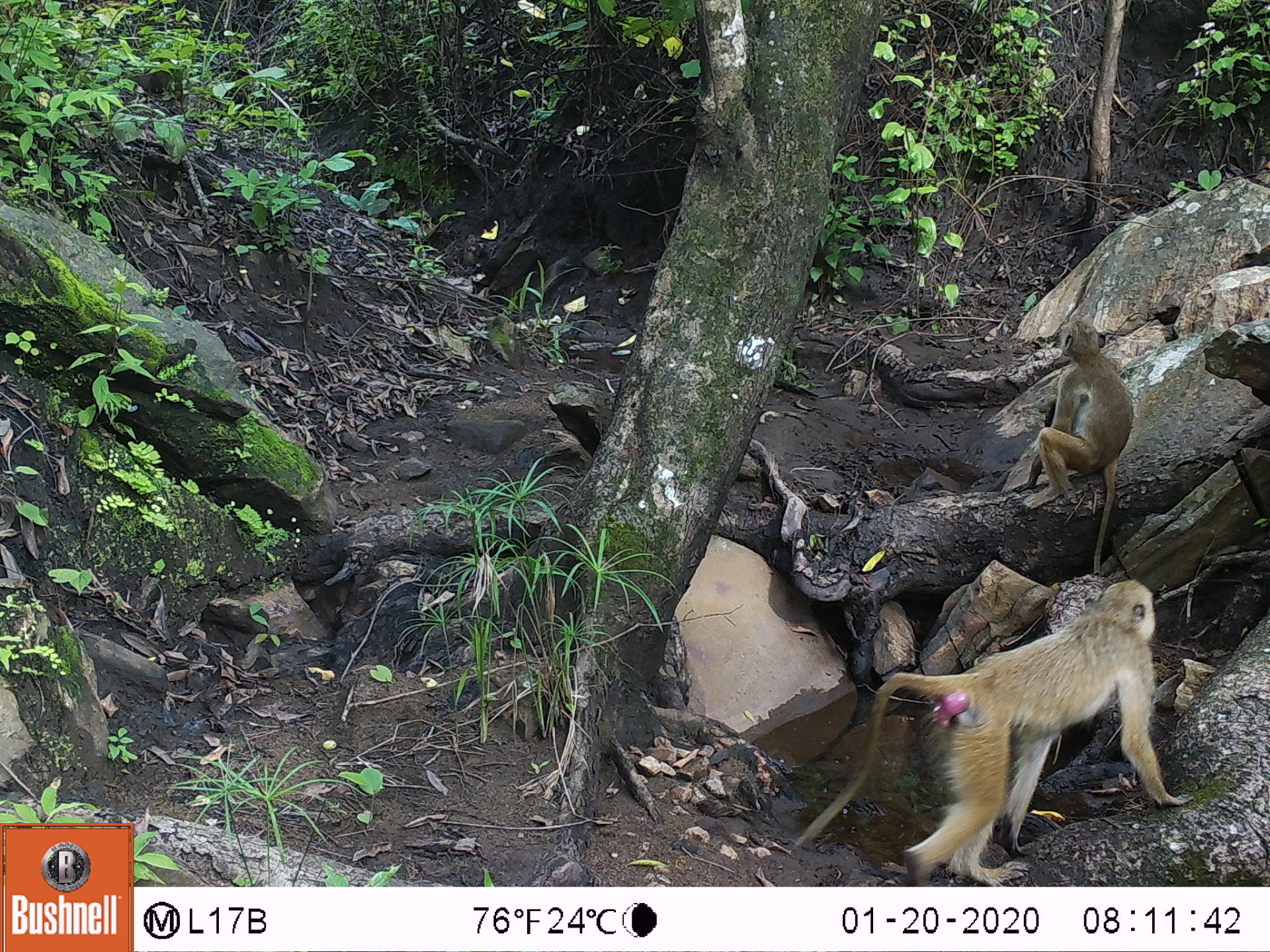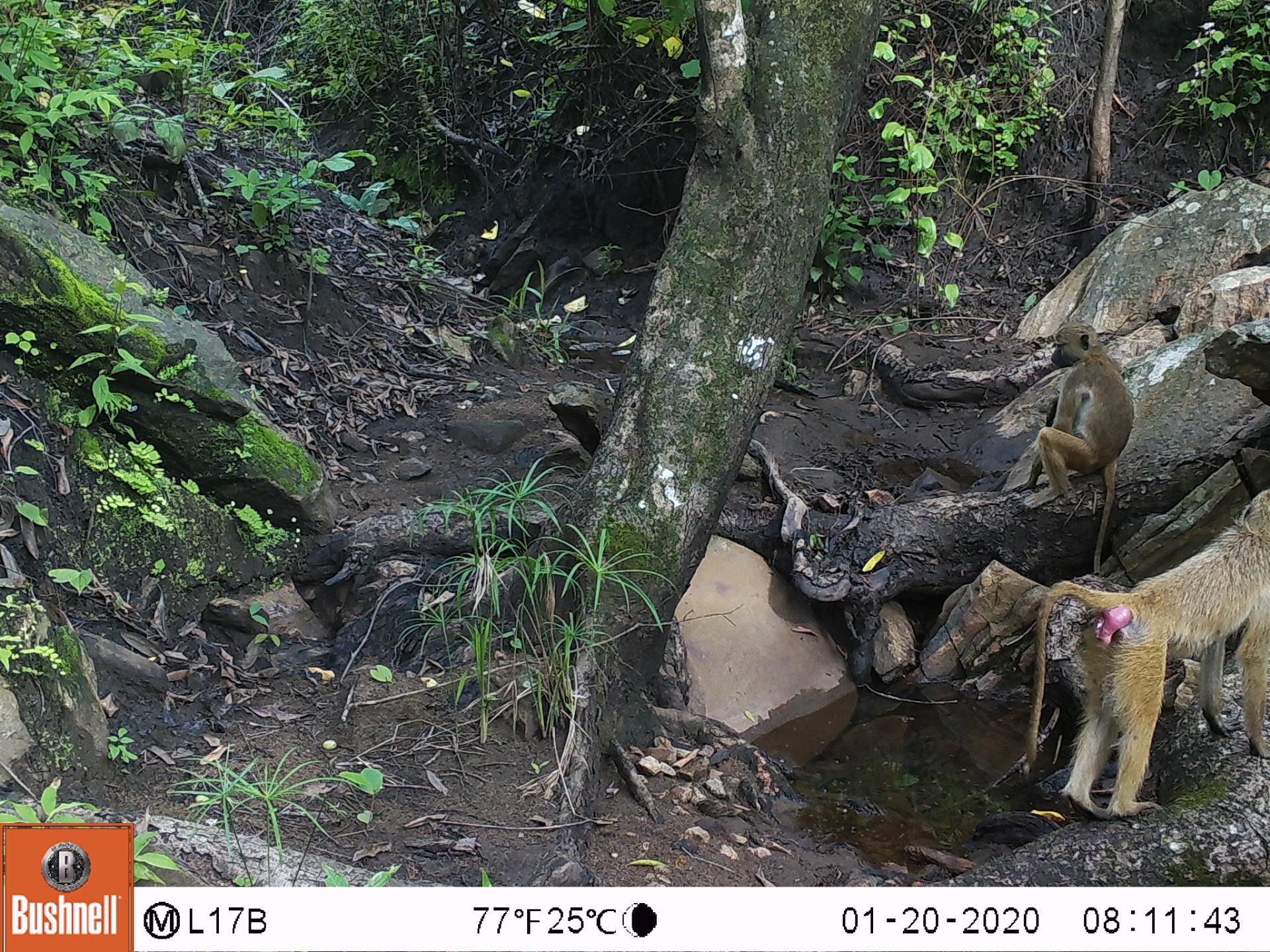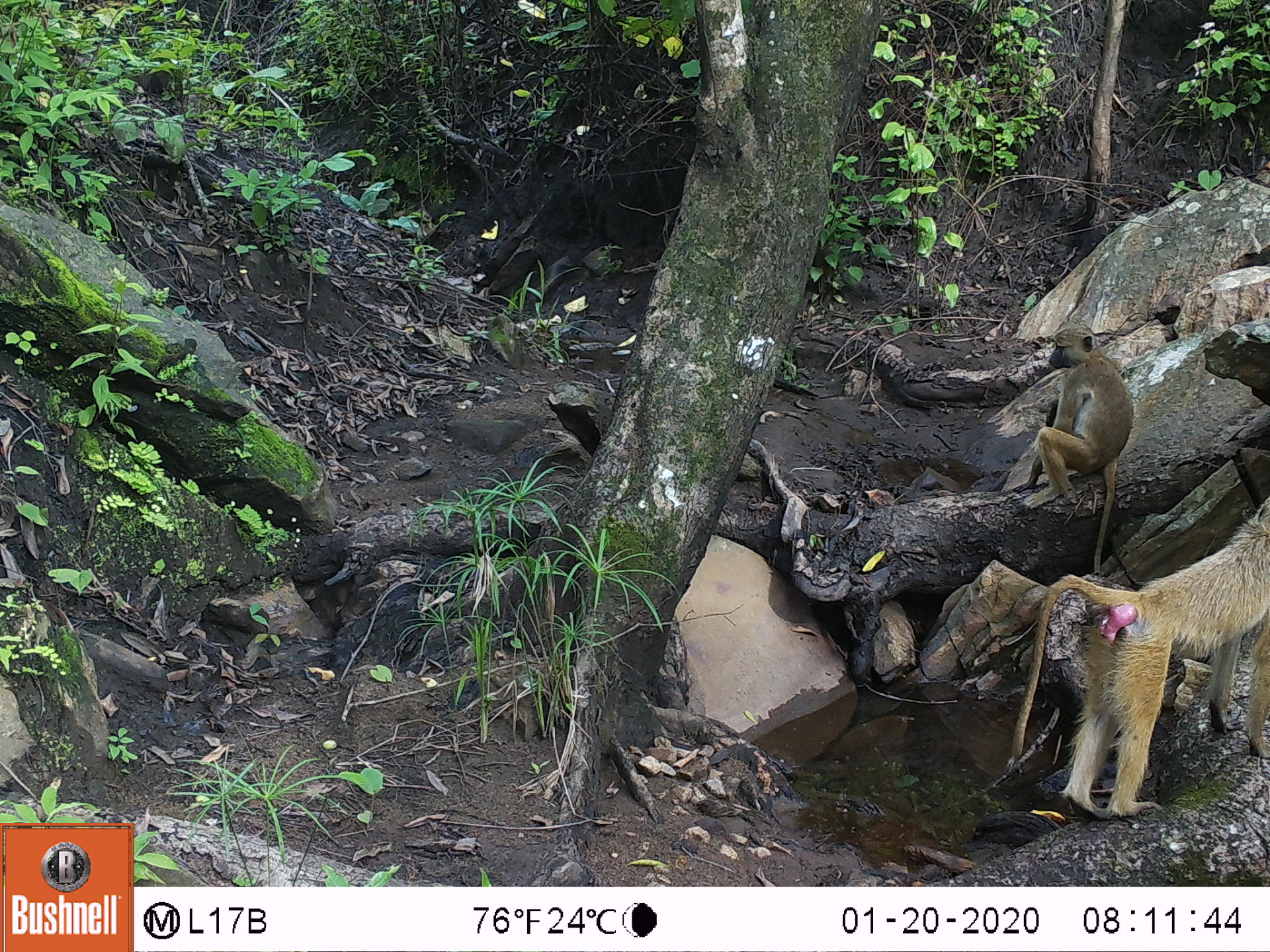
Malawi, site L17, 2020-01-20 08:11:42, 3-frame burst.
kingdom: Animalia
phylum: Chordata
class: Mammalia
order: Primates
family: Cercopithecidae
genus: Papio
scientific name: Papio cynocephalus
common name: yellow baboon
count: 2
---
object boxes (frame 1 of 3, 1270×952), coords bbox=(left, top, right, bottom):
yellow baboon: bbox=(796, 582, 1180, 880); bbox=(1030, 313, 1140, 575)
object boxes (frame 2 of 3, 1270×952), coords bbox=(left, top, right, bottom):
yellow baboon: bbox=(1027, 510, 1262, 823); bbox=(1034, 318, 1133, 562)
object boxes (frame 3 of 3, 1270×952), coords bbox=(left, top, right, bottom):
yellow baboon: bbox=(1015, 516, 1262, 823); bbox=(1017, 328, 1135, 510)